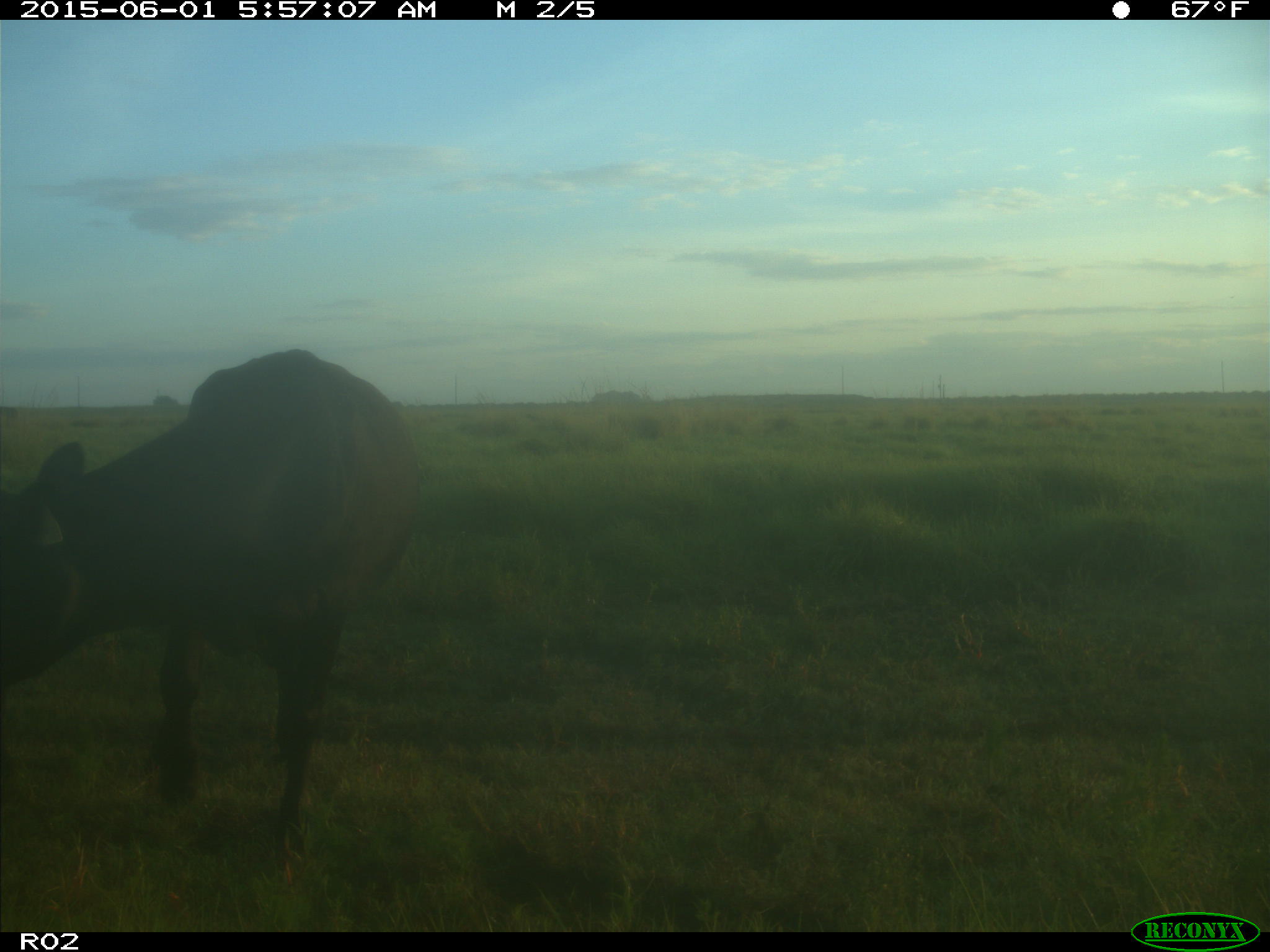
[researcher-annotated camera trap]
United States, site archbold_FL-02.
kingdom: Animalia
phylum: Chordata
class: Mammalia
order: Artiodactyla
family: Bovidae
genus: Bos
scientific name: Bos taurus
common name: domestic cow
Bos taurus (domestic cow).